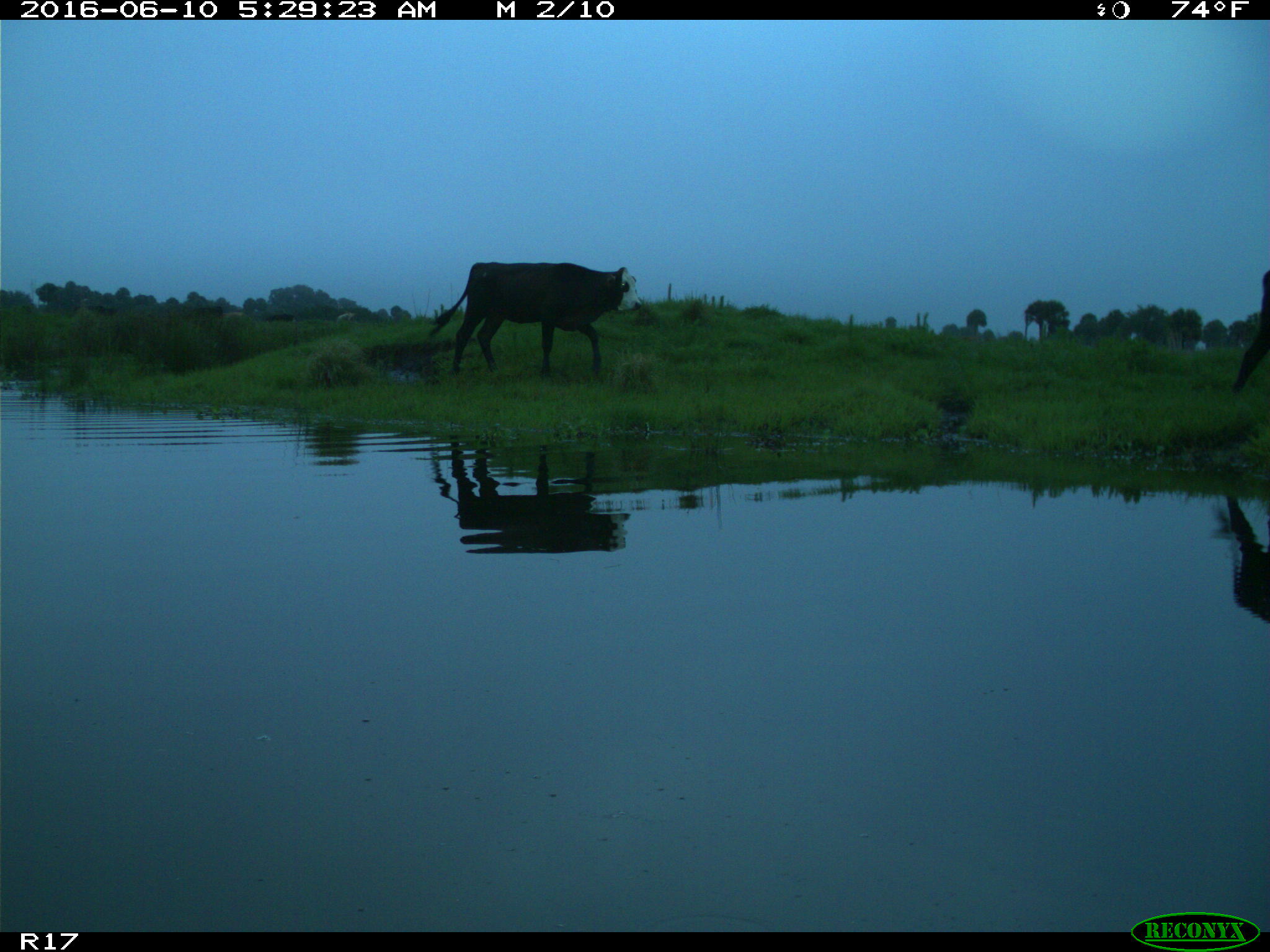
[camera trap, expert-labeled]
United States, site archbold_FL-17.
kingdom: Animalia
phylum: Chordata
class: Mammalia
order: Artiodactyla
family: Bovidae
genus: Bos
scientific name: Bos taurus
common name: domestic cow